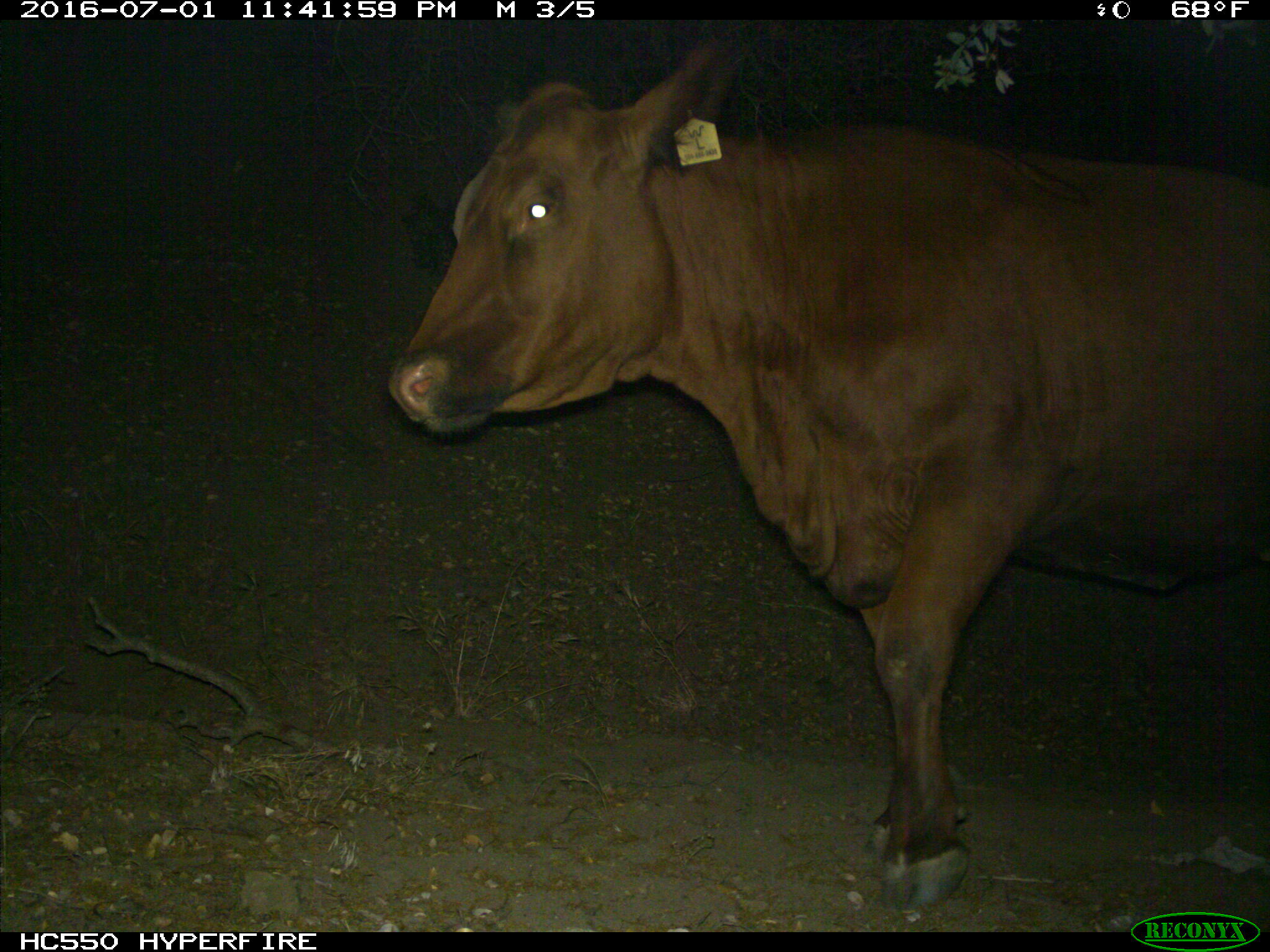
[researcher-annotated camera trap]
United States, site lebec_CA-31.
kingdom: Animalia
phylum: Chordata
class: Mammalia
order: Artiodactyla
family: Bovidae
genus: Bos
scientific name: Bos taurus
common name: domestic cow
Bos taurus (domestic cow).